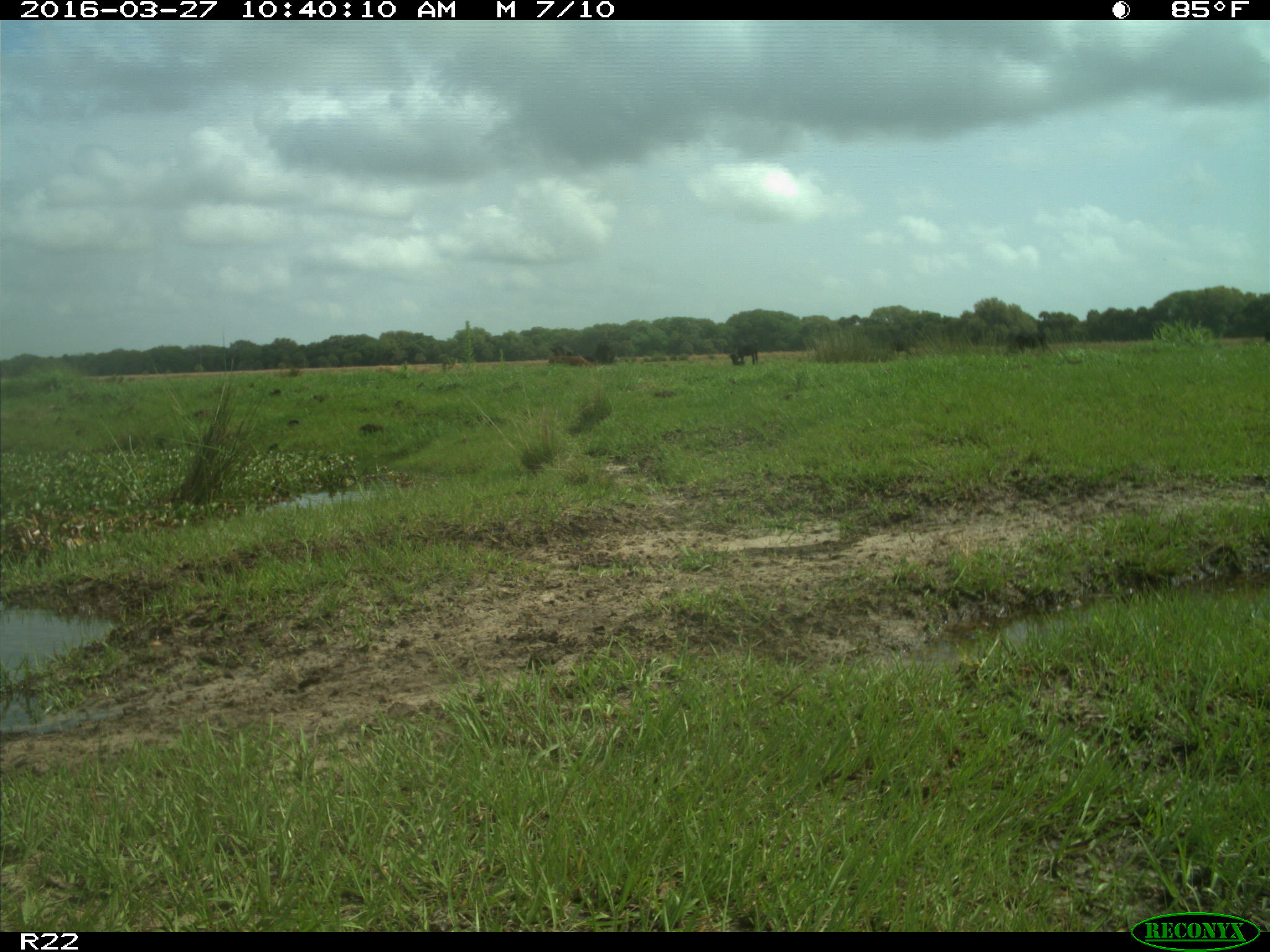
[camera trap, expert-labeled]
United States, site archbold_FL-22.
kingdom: Animalia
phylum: Chordata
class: Mammalia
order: Artiodactyla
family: Bovidae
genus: Bos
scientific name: Bos taurus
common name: domestic cow